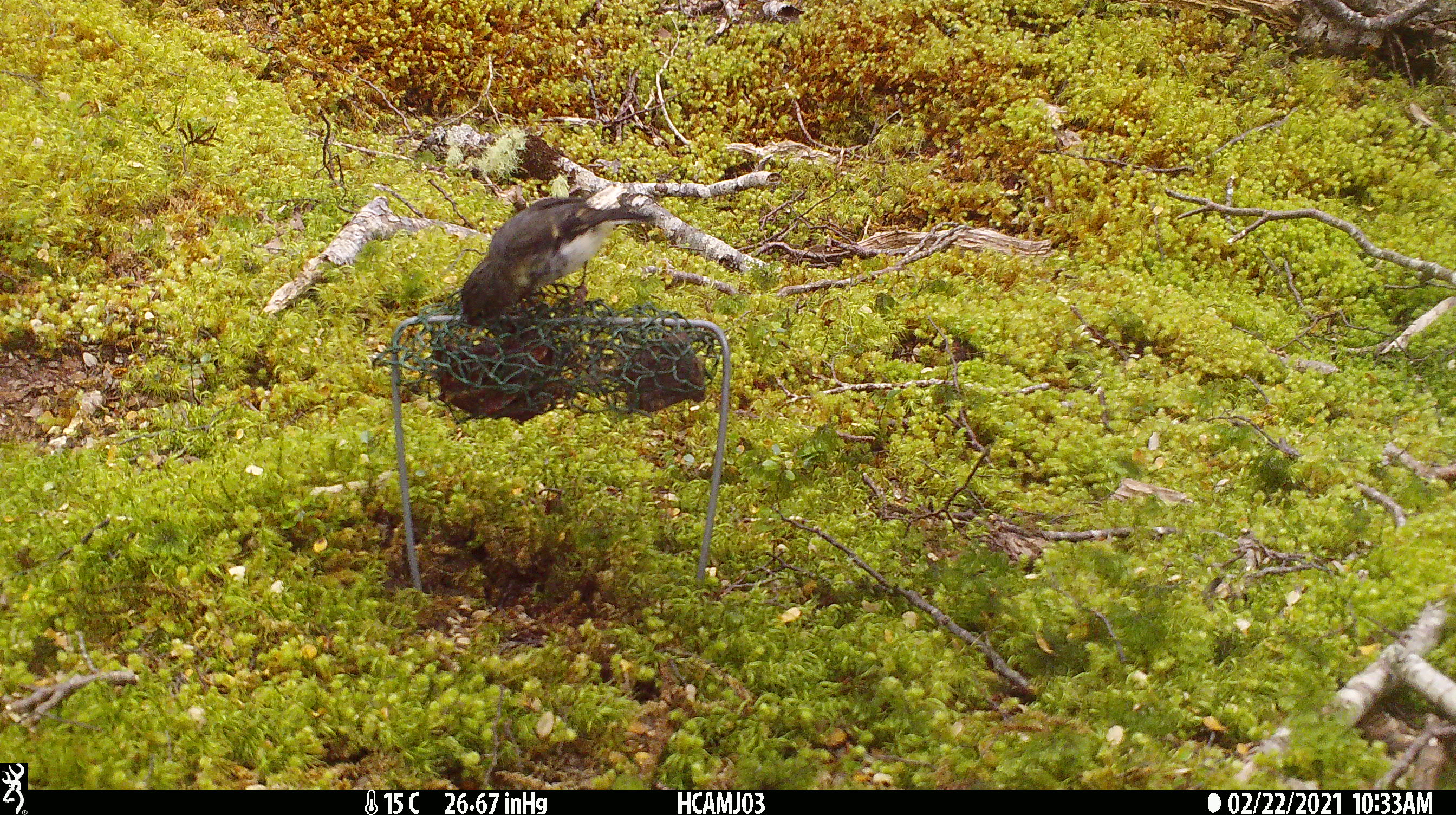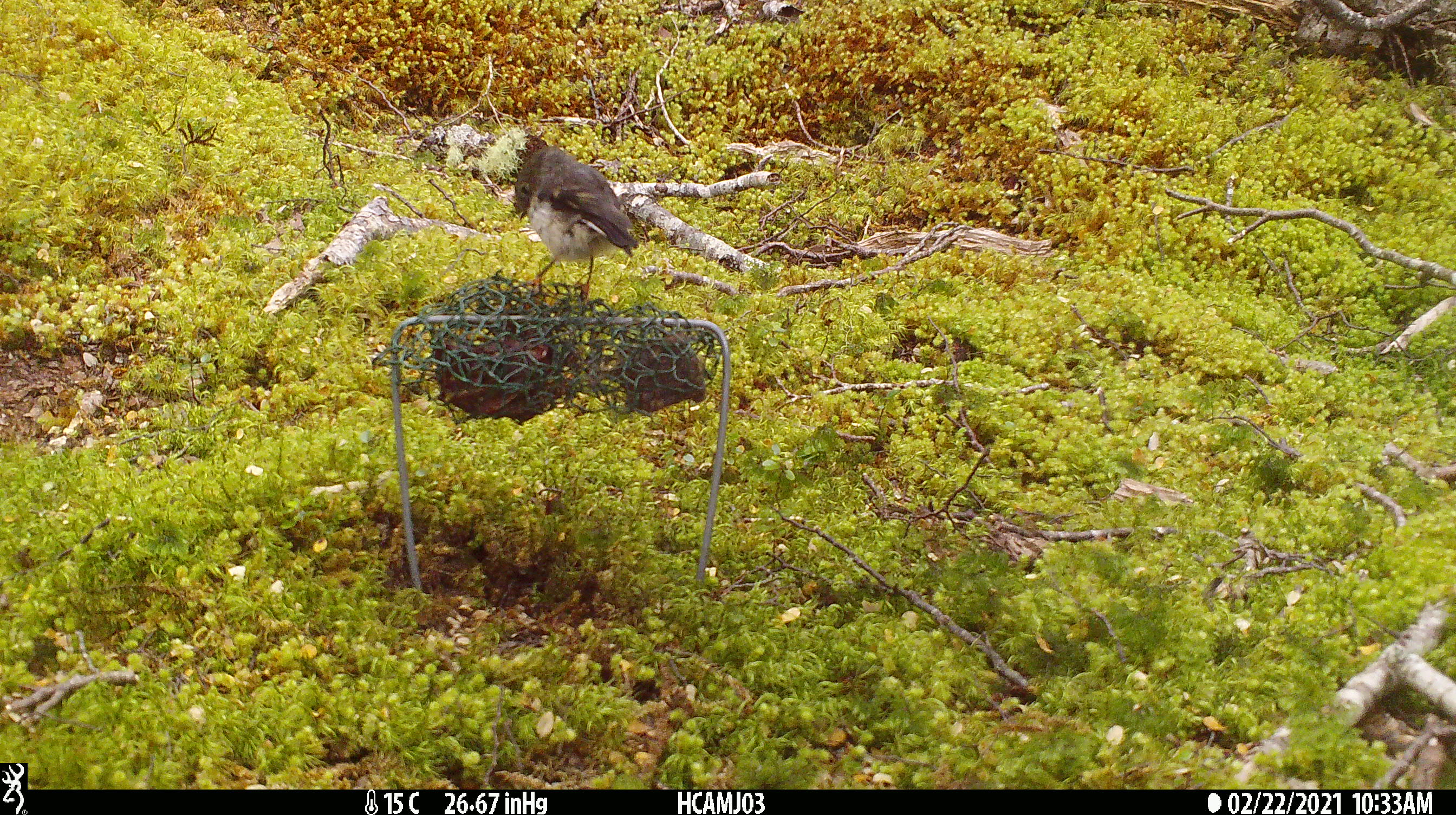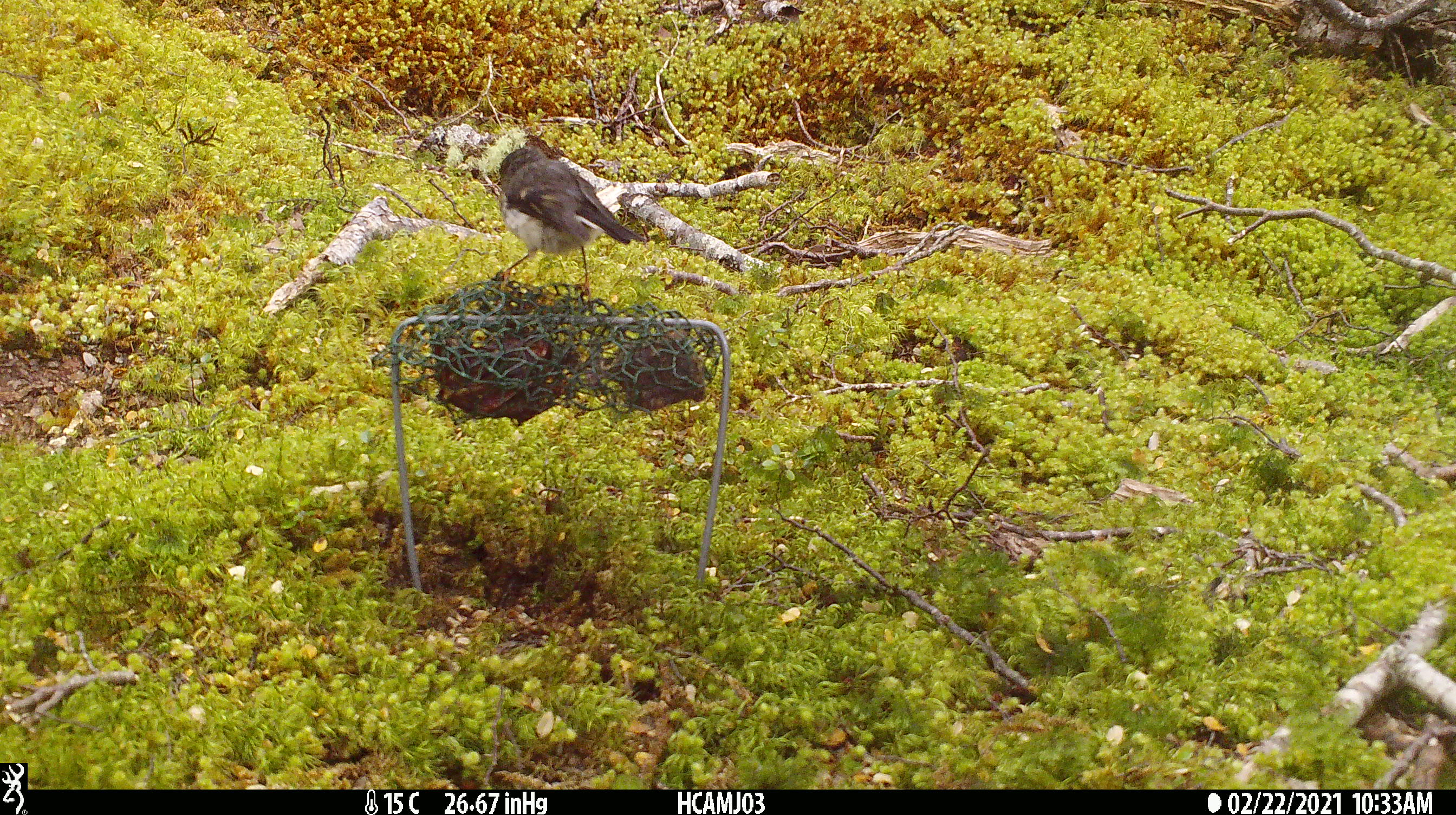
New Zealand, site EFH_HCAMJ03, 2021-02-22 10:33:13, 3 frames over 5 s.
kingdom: Animalia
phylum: Chordata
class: Aves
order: Passeriformes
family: Petroicidae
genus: Petroica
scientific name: Petroica macrocephala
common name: tomtit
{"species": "tomtit (Petroica macrocephala)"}